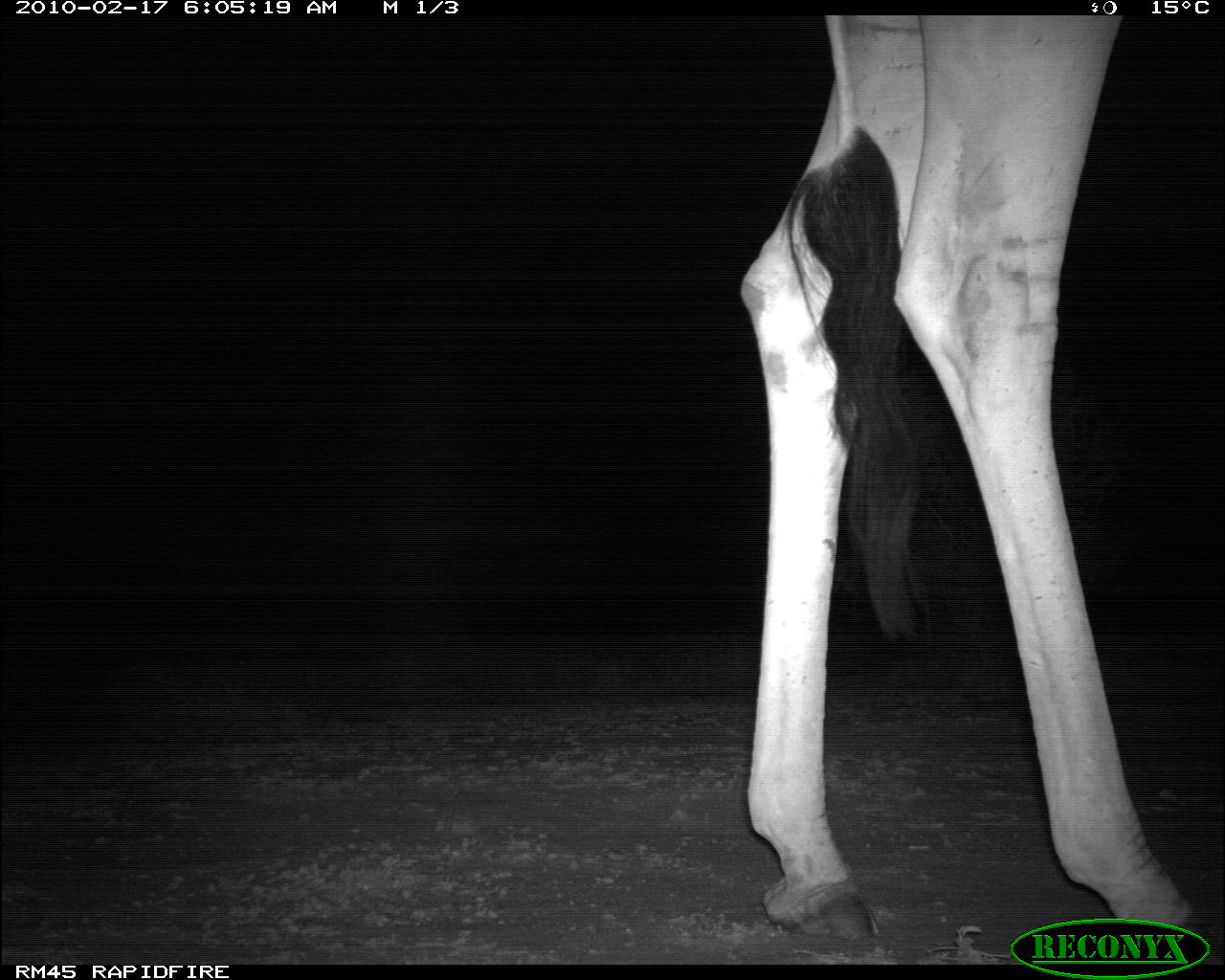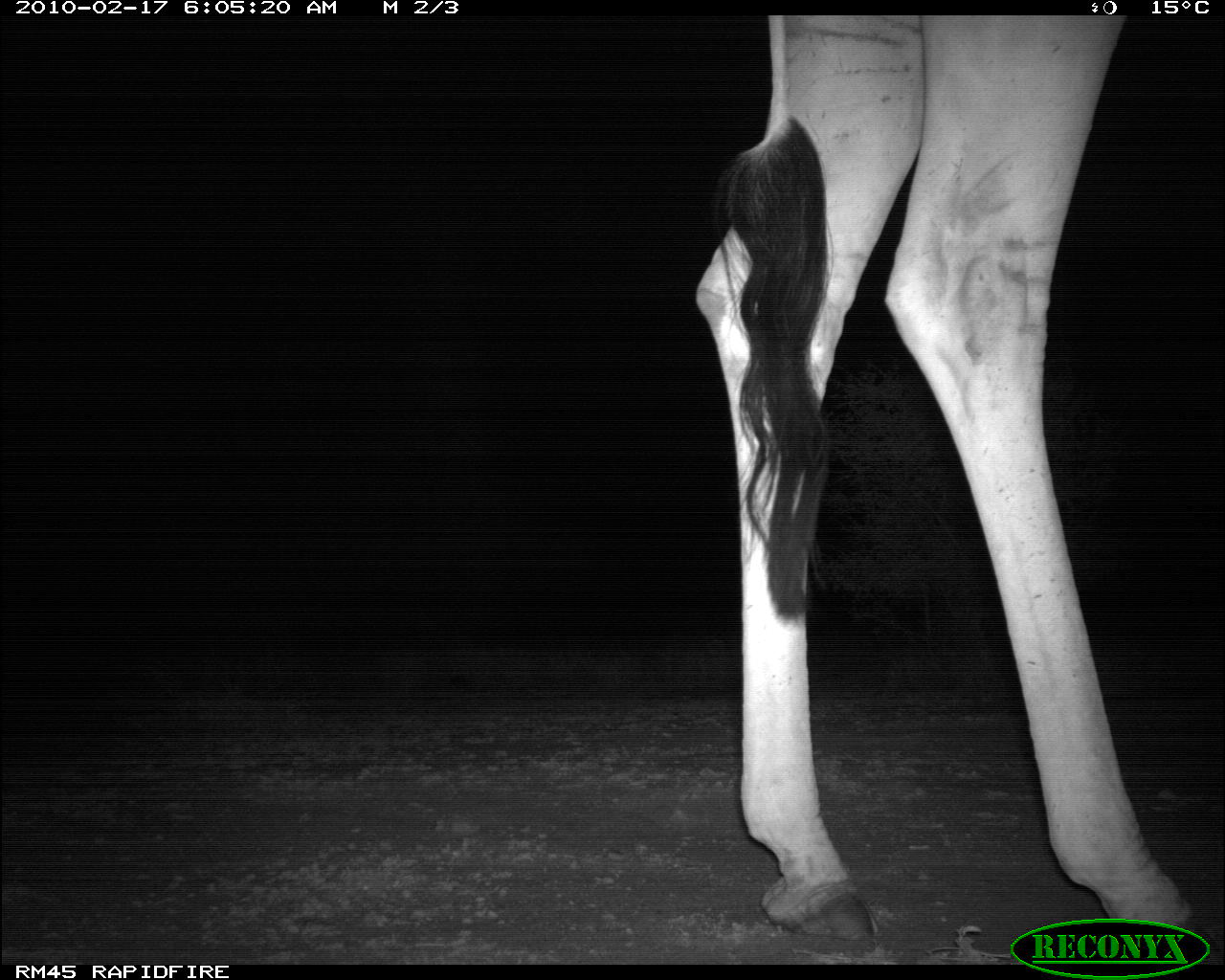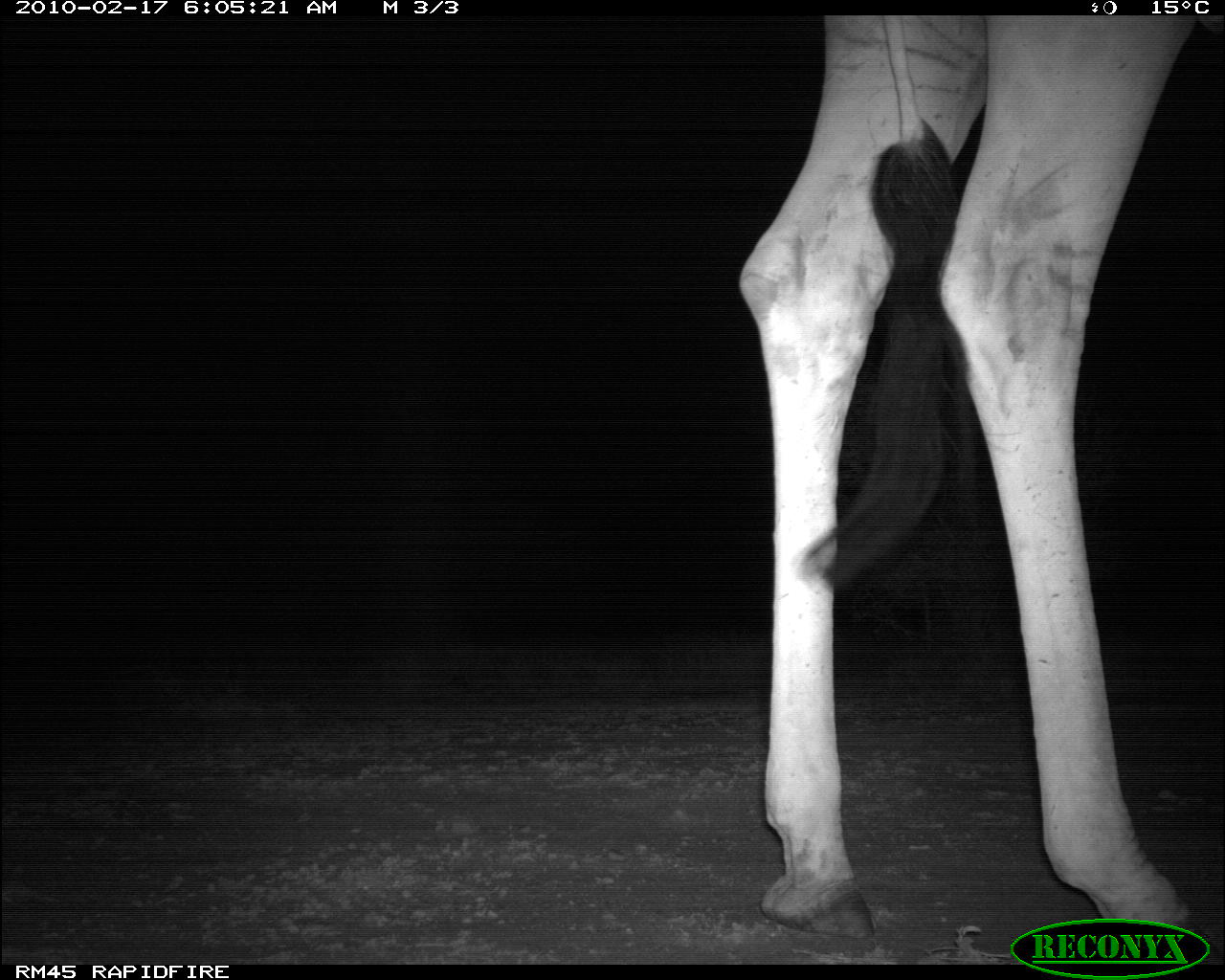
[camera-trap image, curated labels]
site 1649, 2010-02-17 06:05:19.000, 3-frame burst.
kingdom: Animalia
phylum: Chordata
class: Mammalia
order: Artiodactyla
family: Giraffidae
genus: Giraffa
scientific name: Giraffa camelopardalis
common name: giraffe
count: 1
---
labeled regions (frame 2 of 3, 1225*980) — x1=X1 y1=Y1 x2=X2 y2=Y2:
giraffa camelopardalis: x1=693 y1=15 x2=1223 y2=961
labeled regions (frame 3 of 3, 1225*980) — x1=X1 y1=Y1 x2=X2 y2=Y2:
giraffa camelopardalis: x1=737 y1=15 x2=1222 y2=962